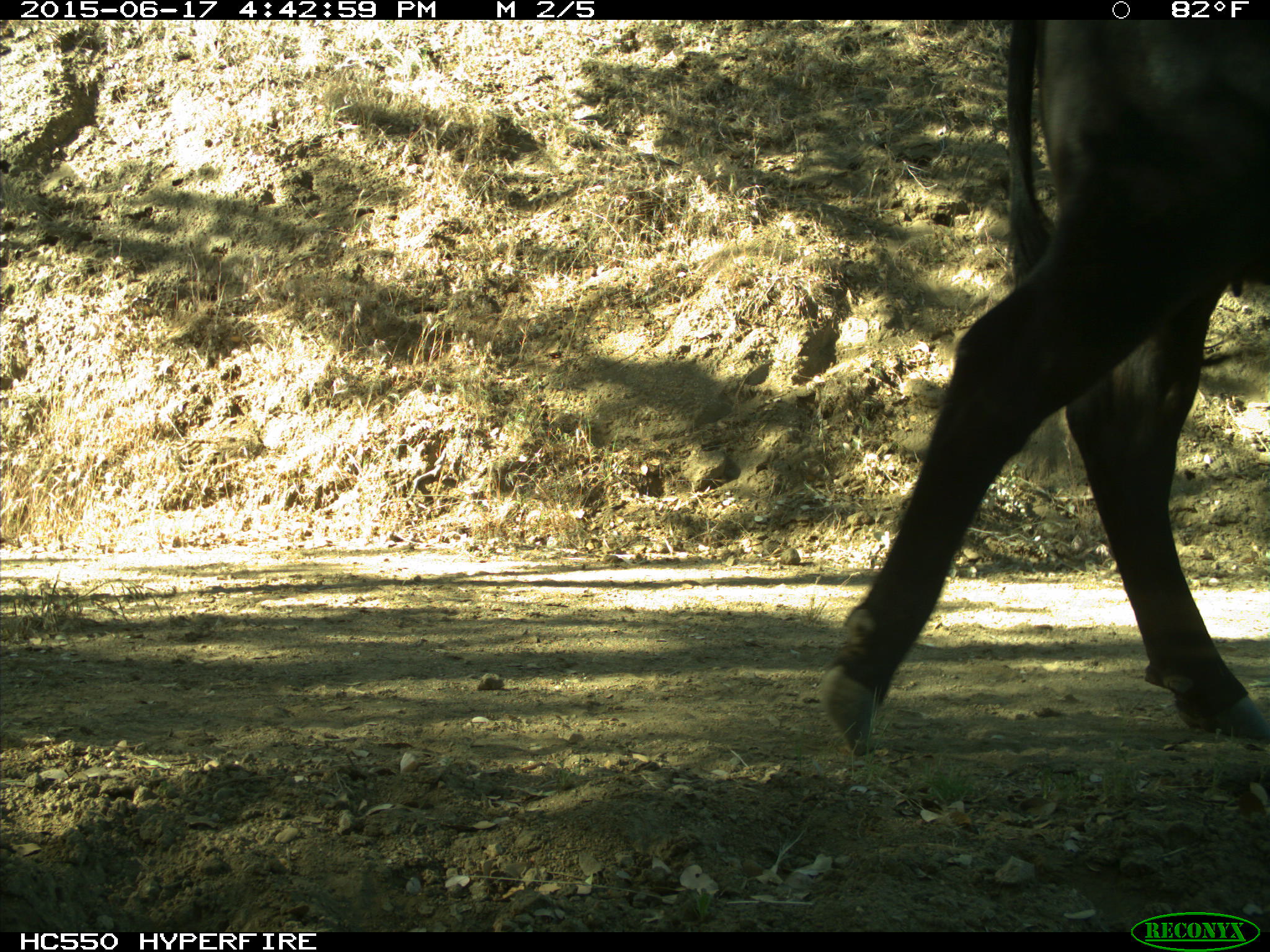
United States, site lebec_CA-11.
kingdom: Animalia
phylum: Chordata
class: Mammalia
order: Artiodactyla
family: Bovidae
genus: Bos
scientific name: Bos taurus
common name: domestic cow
Bos taurus (domestic cow).